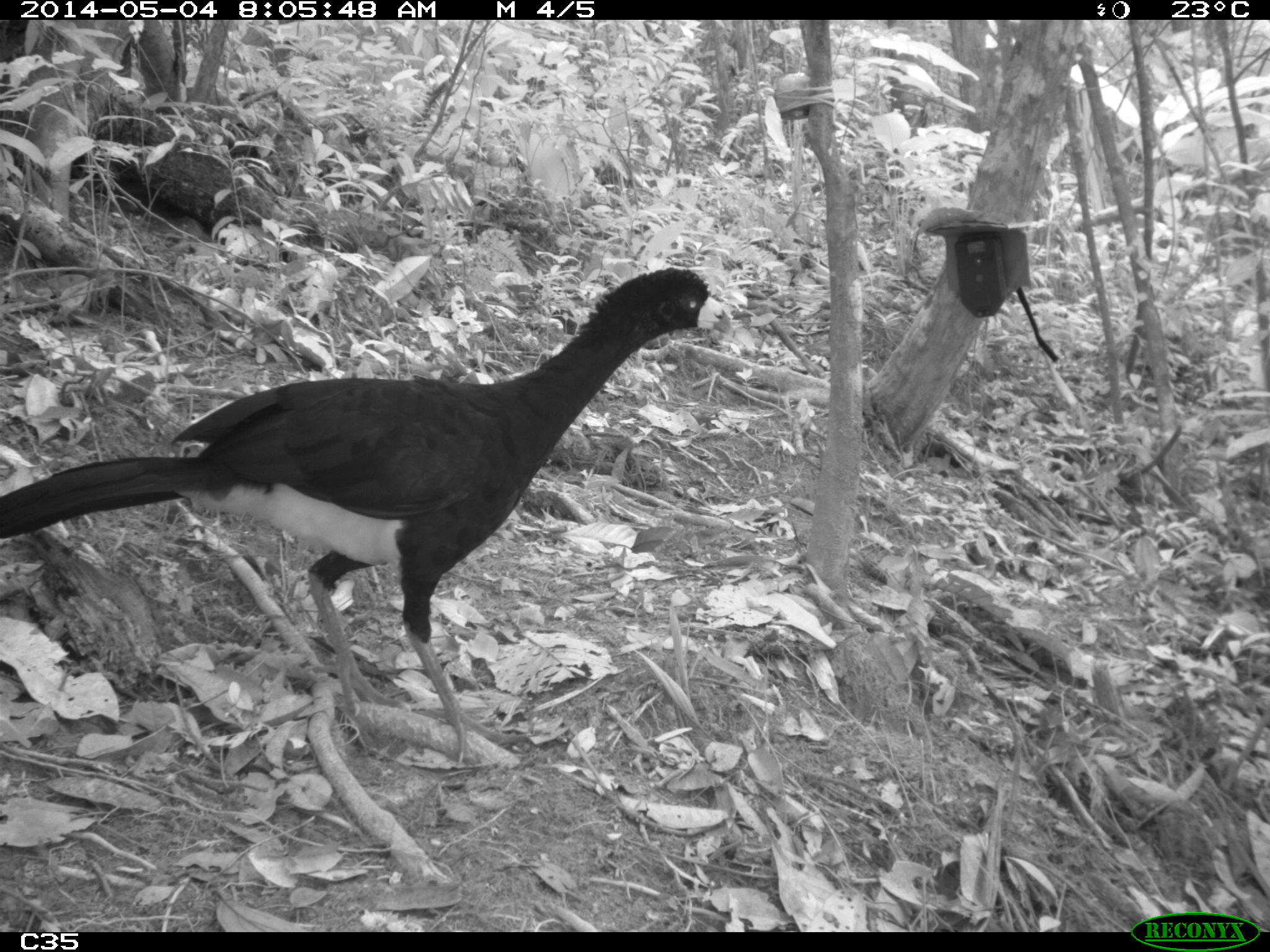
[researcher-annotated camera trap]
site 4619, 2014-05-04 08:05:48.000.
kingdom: Animalia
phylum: Chordata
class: Aves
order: Galliformes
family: Cracidae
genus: Crax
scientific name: Crax alector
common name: black curassow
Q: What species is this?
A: Crax alector (black curassow).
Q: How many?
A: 2.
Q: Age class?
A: Adult.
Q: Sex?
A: Female.